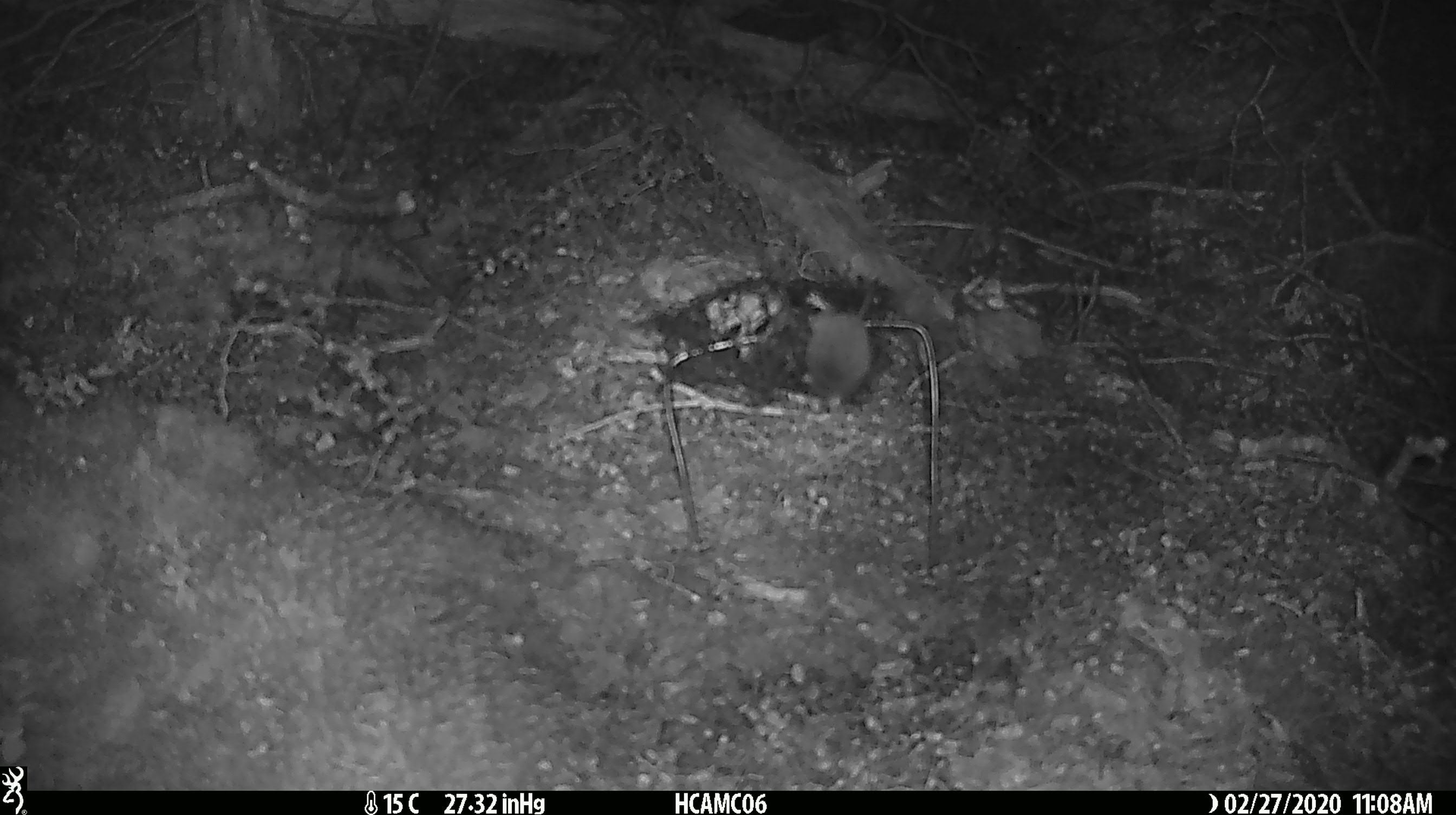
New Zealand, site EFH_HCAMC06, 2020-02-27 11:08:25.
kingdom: Animalia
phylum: Chordata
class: Mammalia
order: Rodentia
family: Muridae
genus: Mus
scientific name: Mus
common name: mouse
Mouse (Mus).